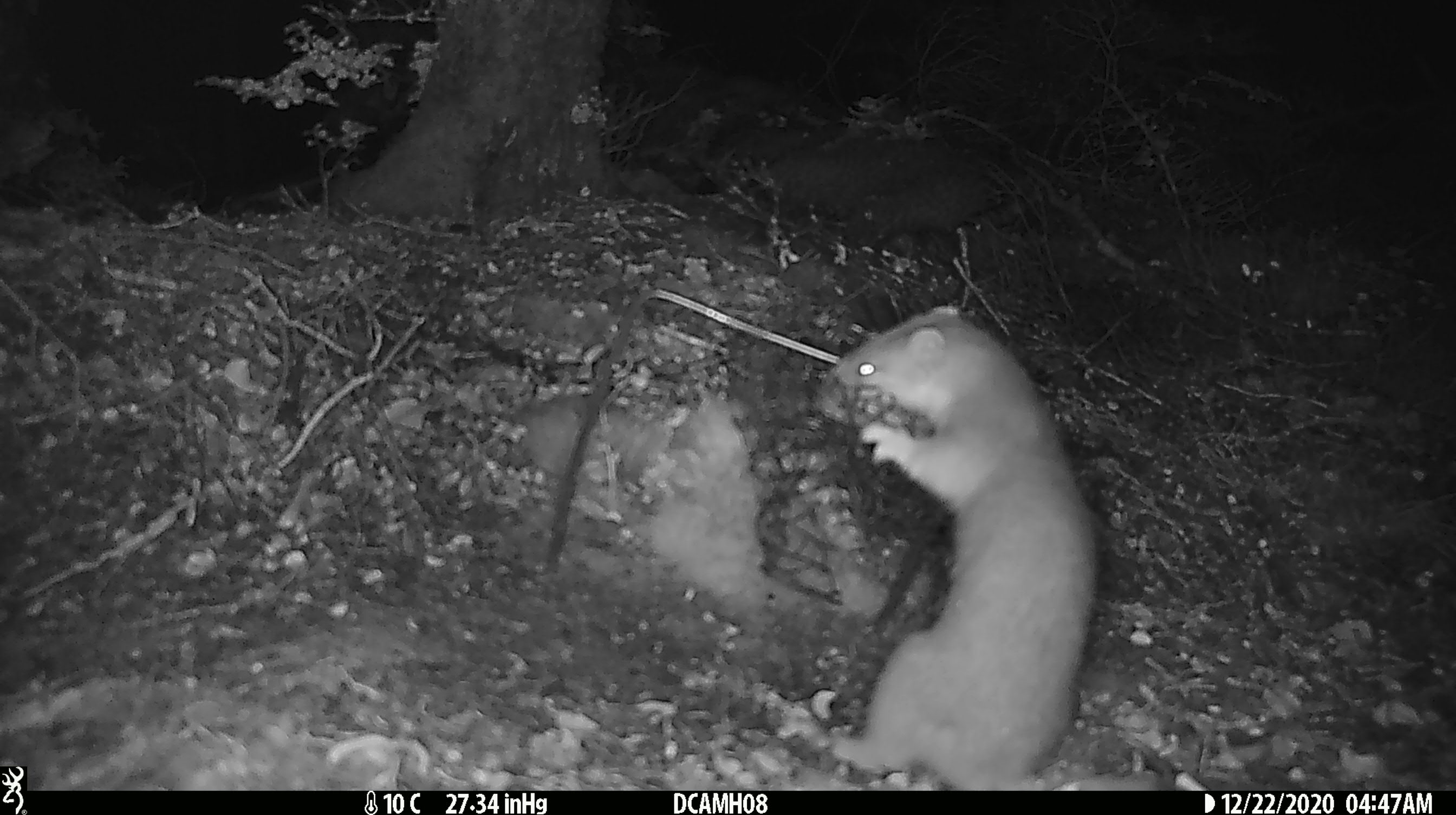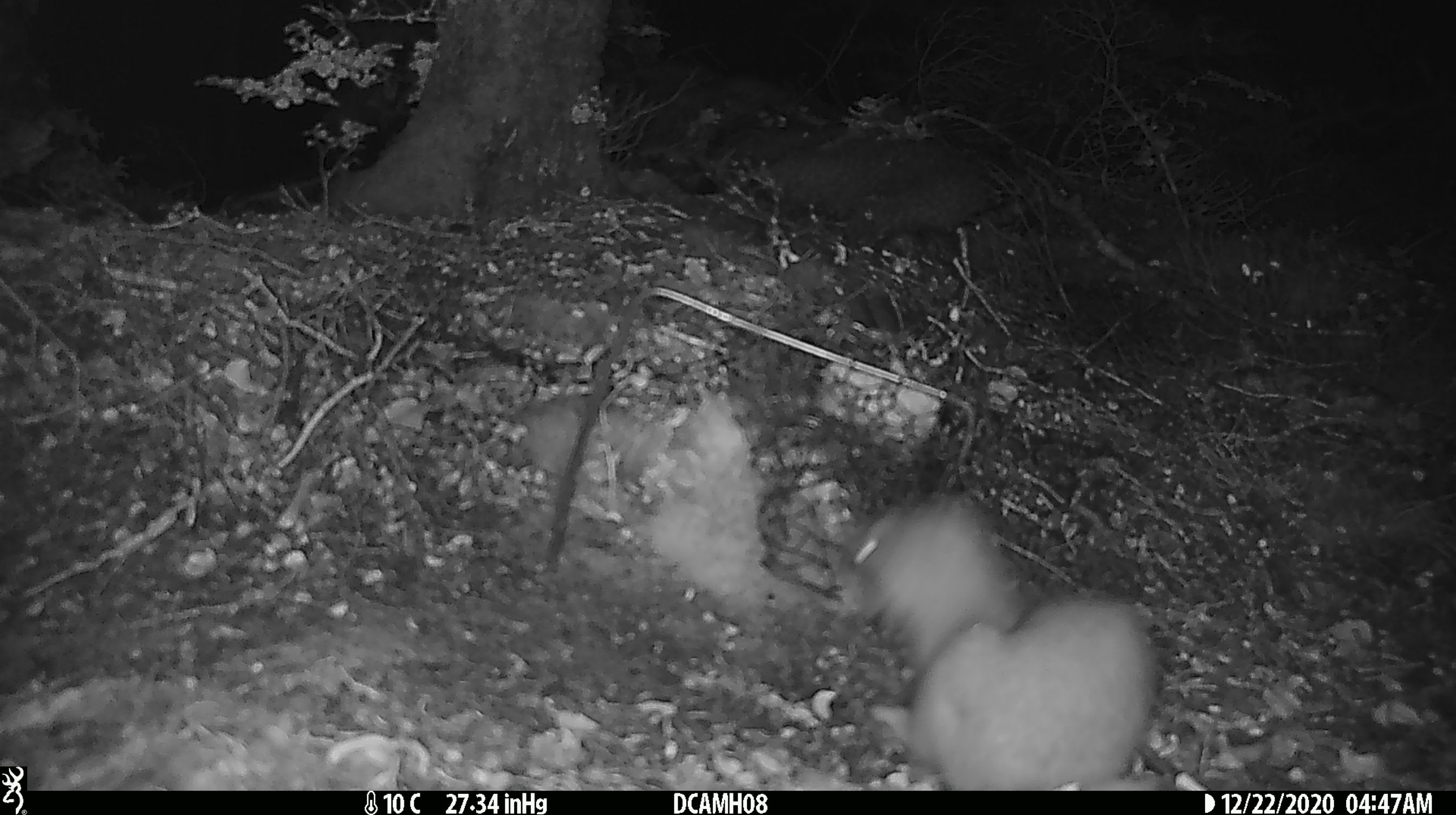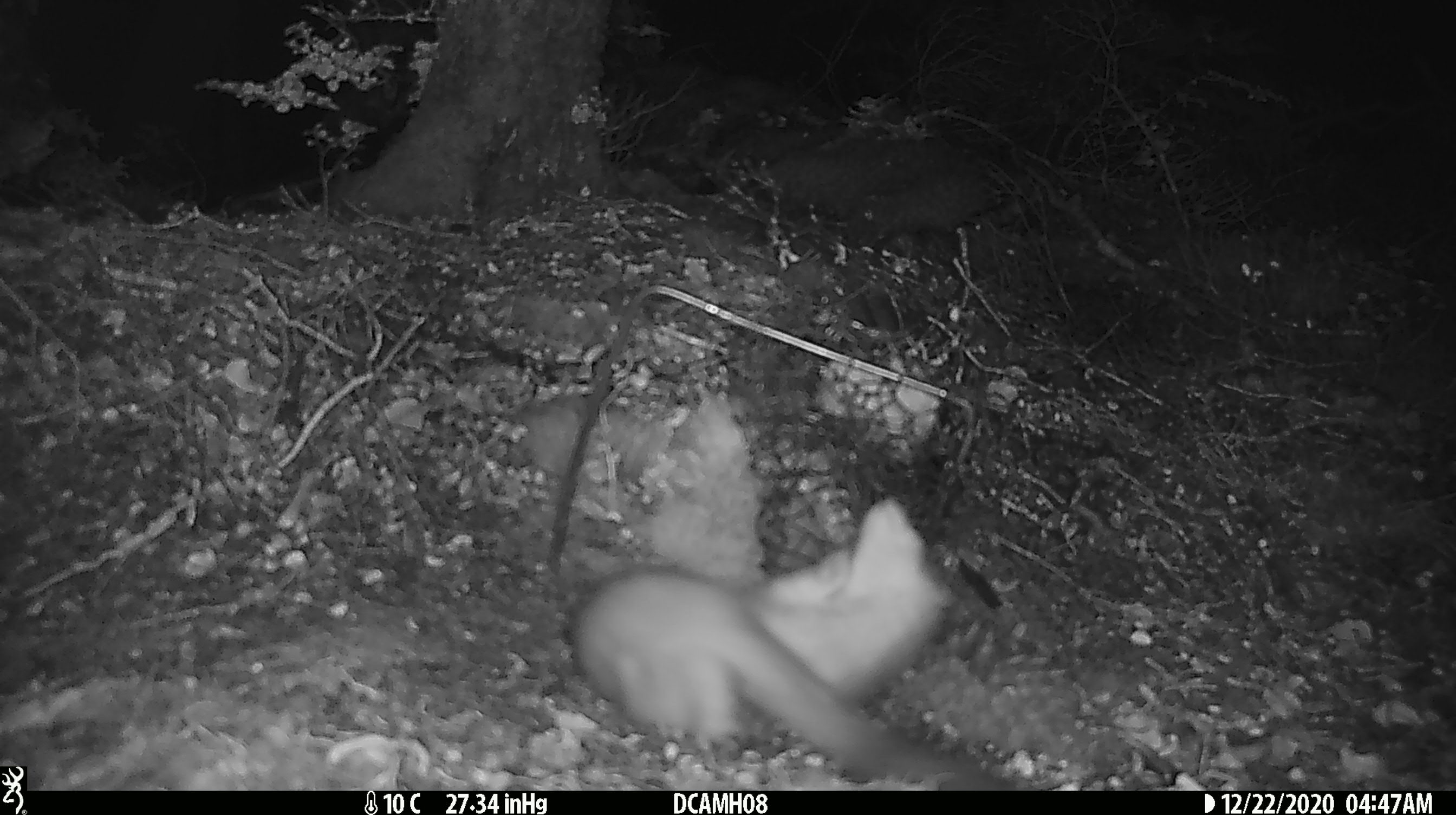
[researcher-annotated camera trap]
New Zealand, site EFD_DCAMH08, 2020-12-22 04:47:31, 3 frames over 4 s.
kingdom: Animalia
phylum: Chordata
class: Mammalia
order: Carnivora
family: Mustelidae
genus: Mustela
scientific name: Mustela erminea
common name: stoat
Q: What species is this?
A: Stoat (Mustela erminea).